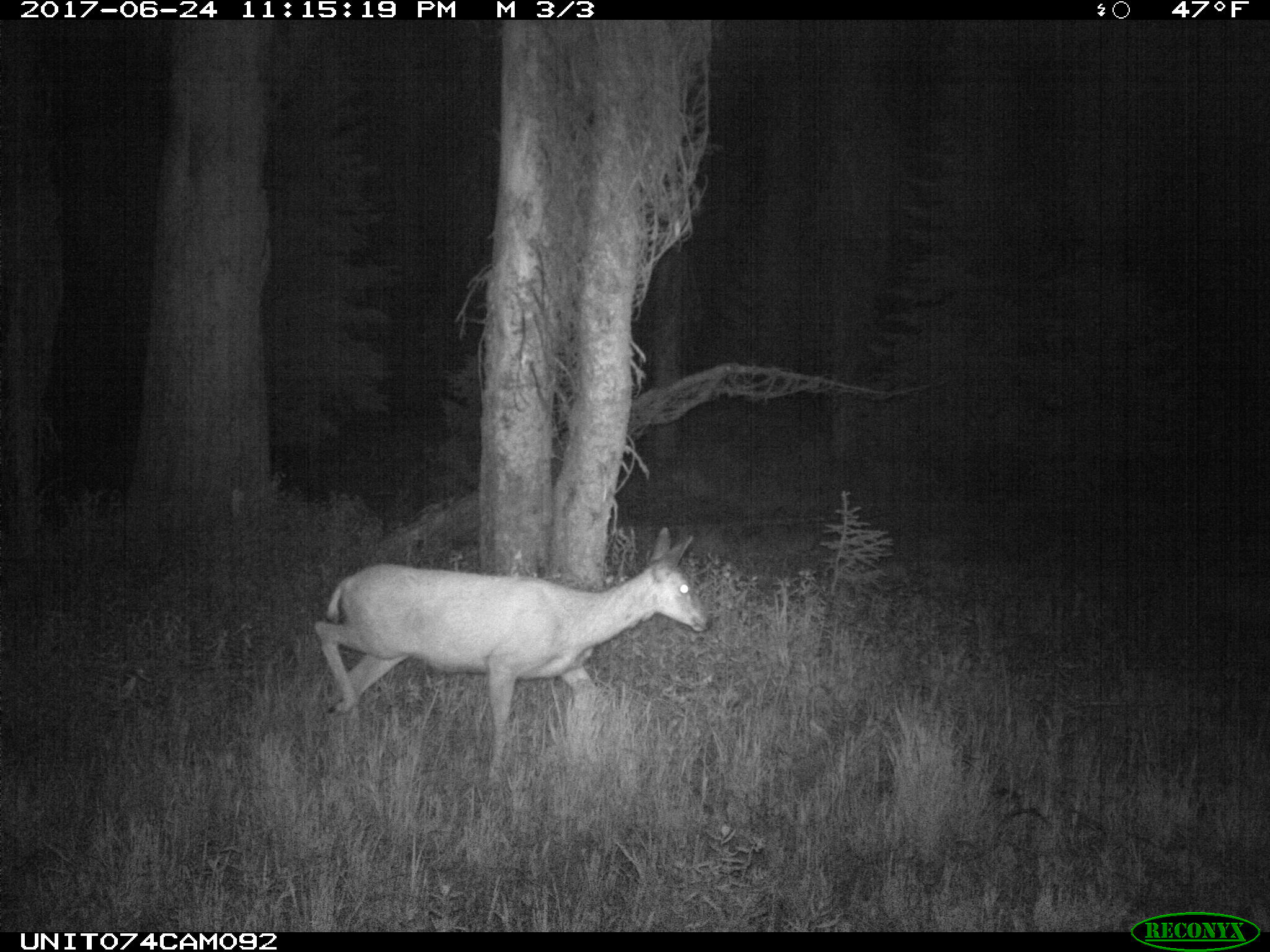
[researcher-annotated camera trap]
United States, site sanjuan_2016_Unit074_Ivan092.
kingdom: Animalia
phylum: Chordata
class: Mammalia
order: Artiodactyla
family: Cervidae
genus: Odocoileus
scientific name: Odocoileus hemionus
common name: mule deer